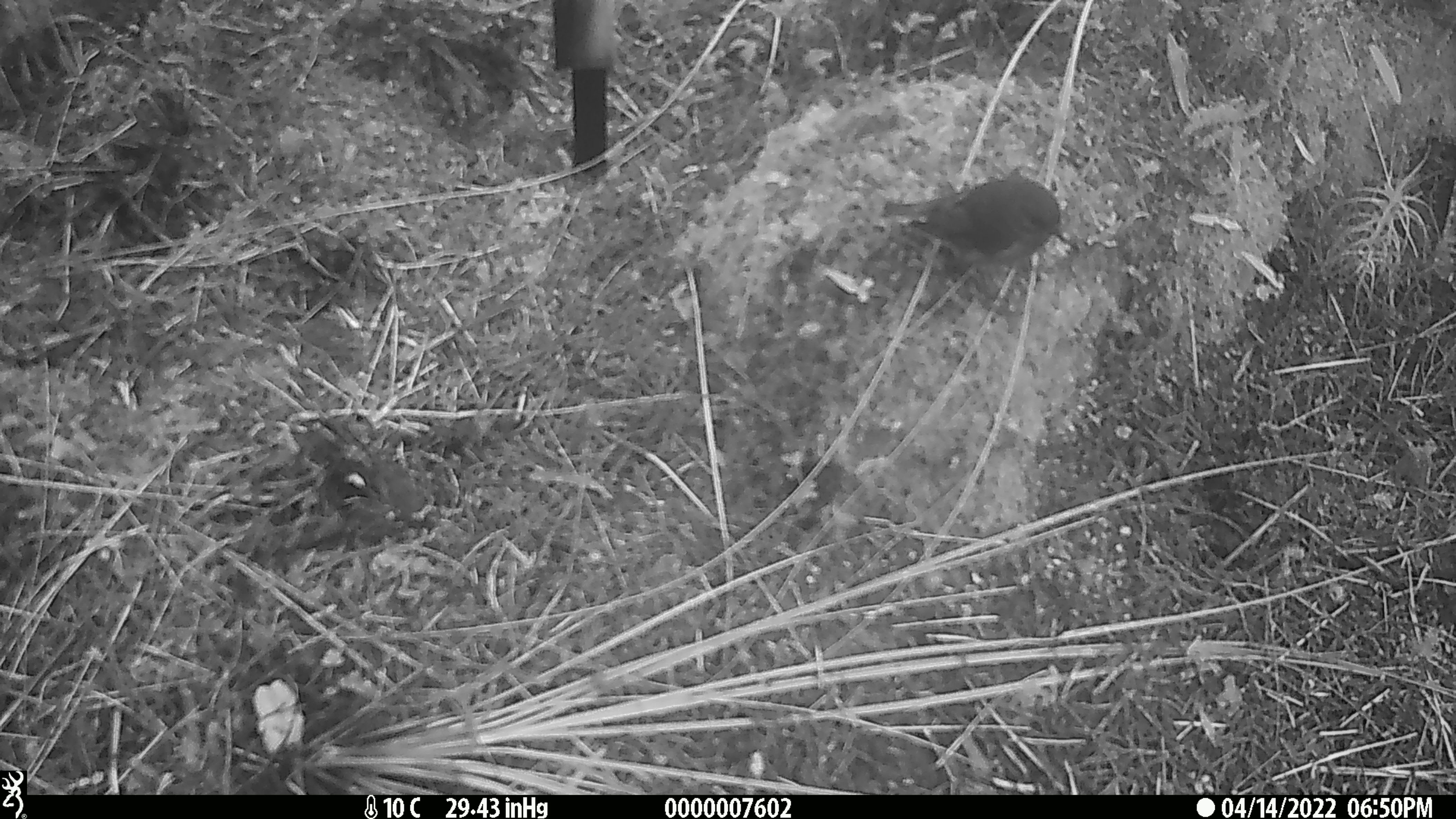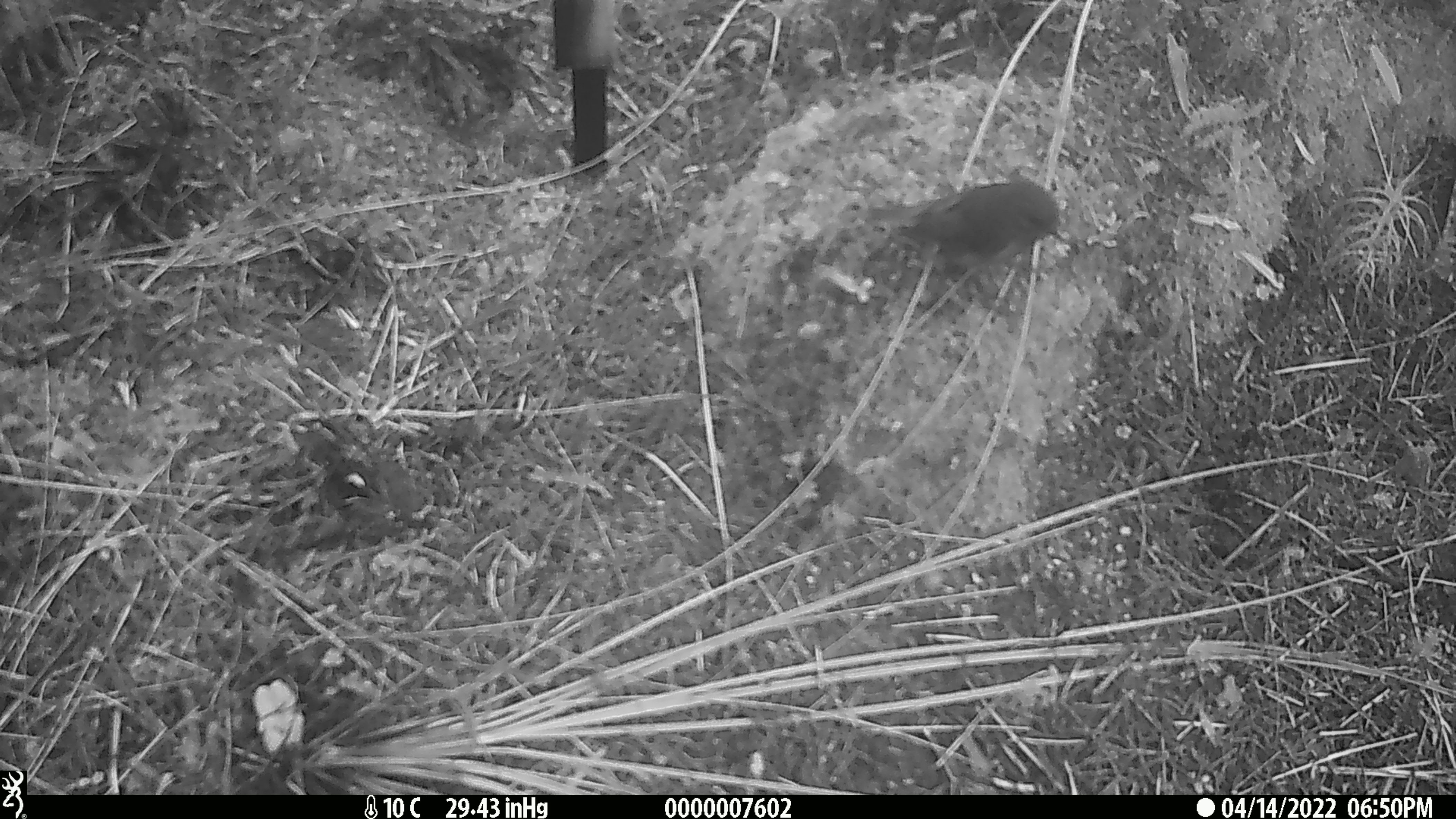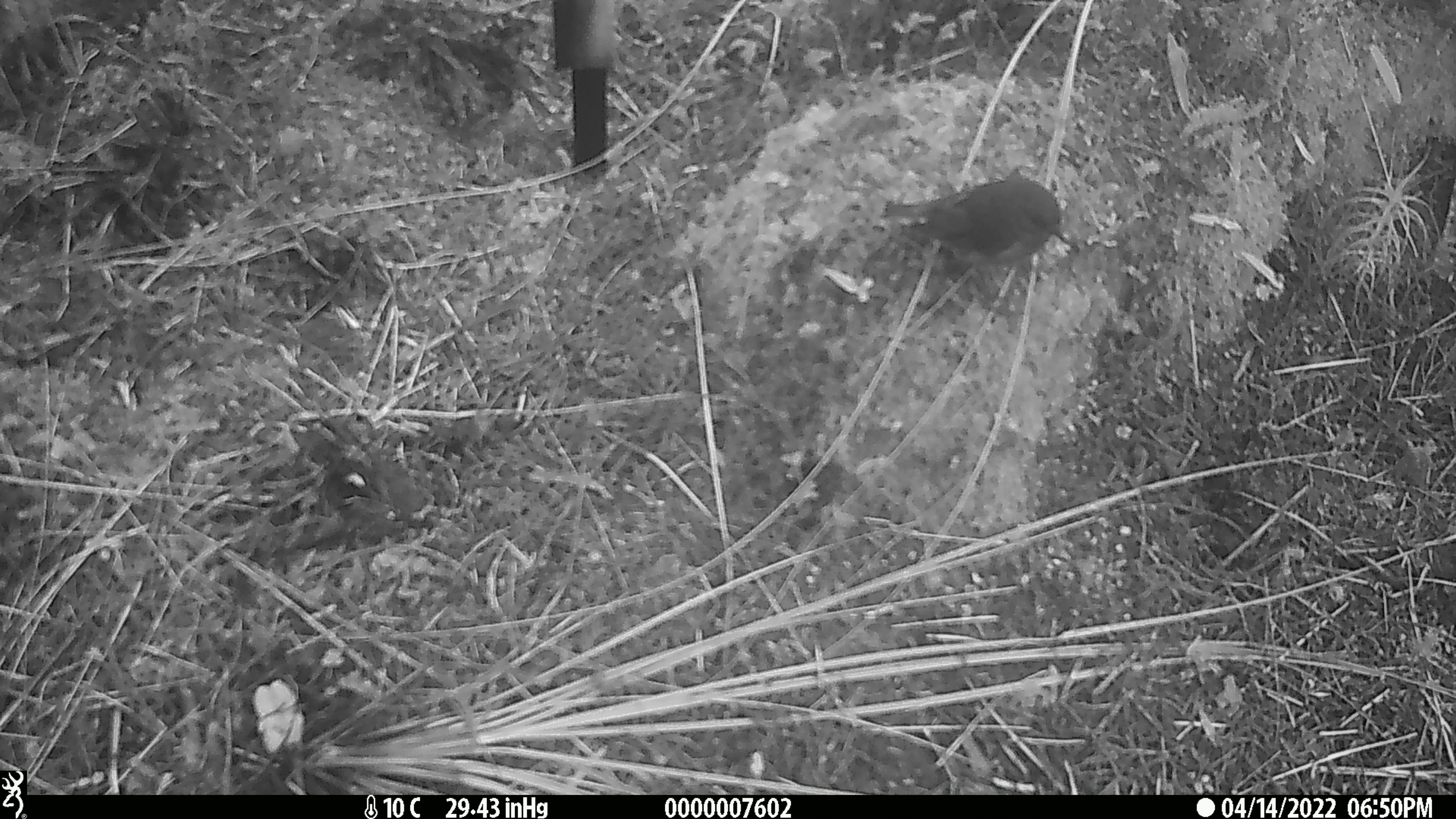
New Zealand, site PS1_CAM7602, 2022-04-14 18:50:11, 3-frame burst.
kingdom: Animalia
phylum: Chordata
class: Aves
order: Passeriformes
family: Petroicidae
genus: Petroica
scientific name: Petroica australis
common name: new zealand robin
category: robin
Robin (new zealand robin) (Petroica australis).